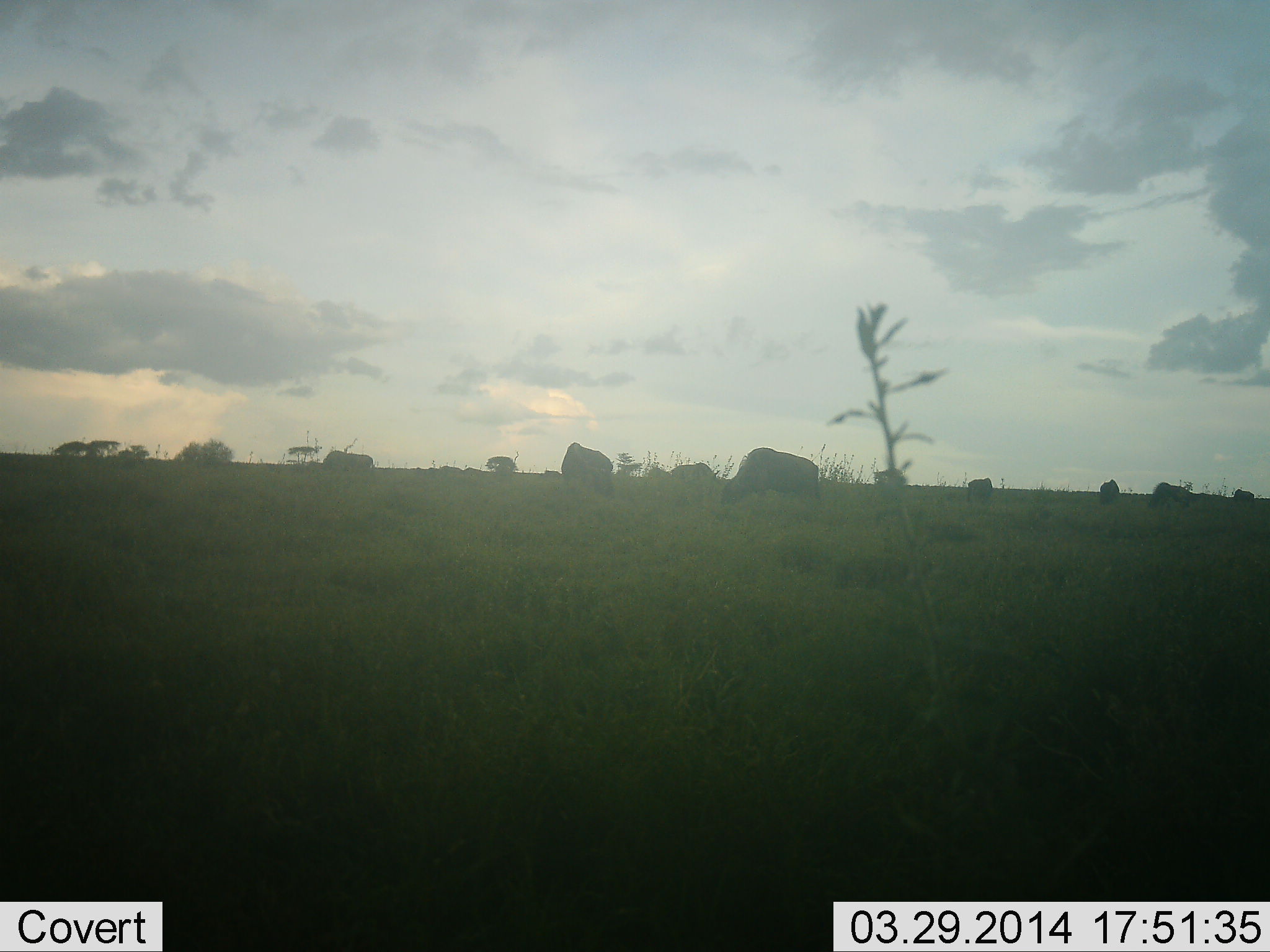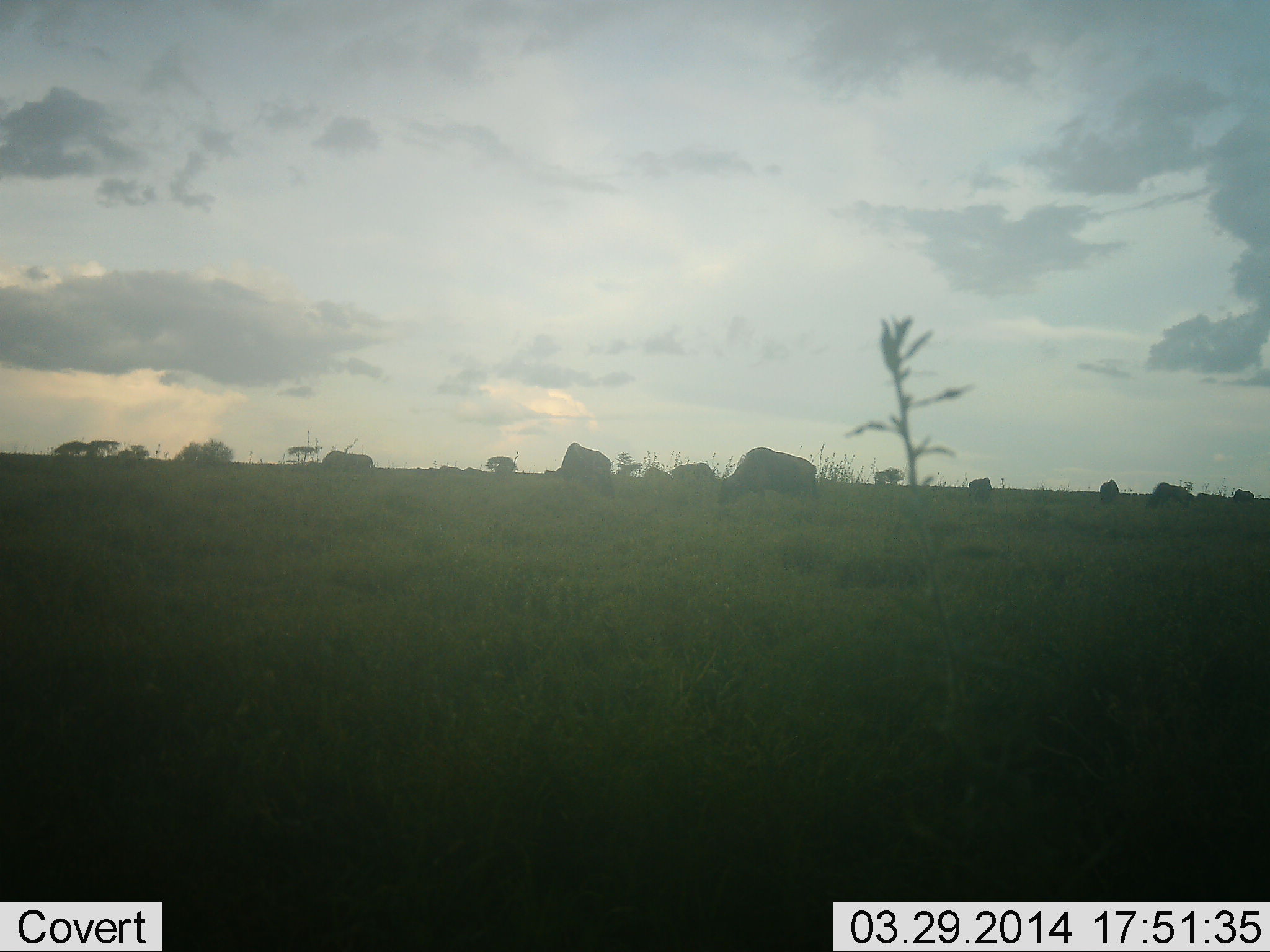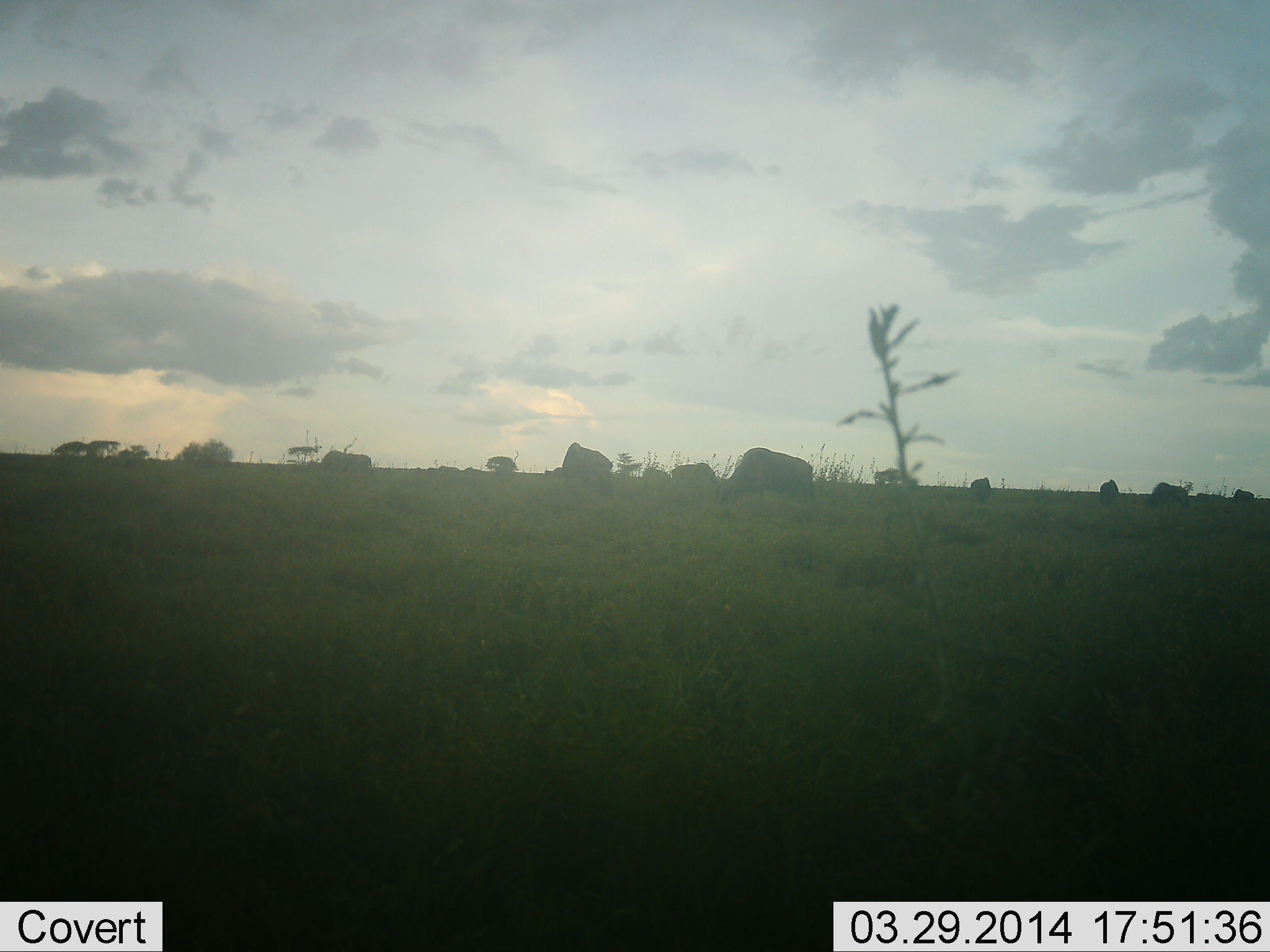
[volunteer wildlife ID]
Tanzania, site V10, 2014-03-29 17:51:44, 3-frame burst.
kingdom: Animalia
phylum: Chordata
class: Mammalia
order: Artiodactyla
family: Bovidae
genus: Connochaetes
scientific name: Connochaetes taurinus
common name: blue wildebeest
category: wildebeest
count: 7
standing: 10%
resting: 0%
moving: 0%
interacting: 0%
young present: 0%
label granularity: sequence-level